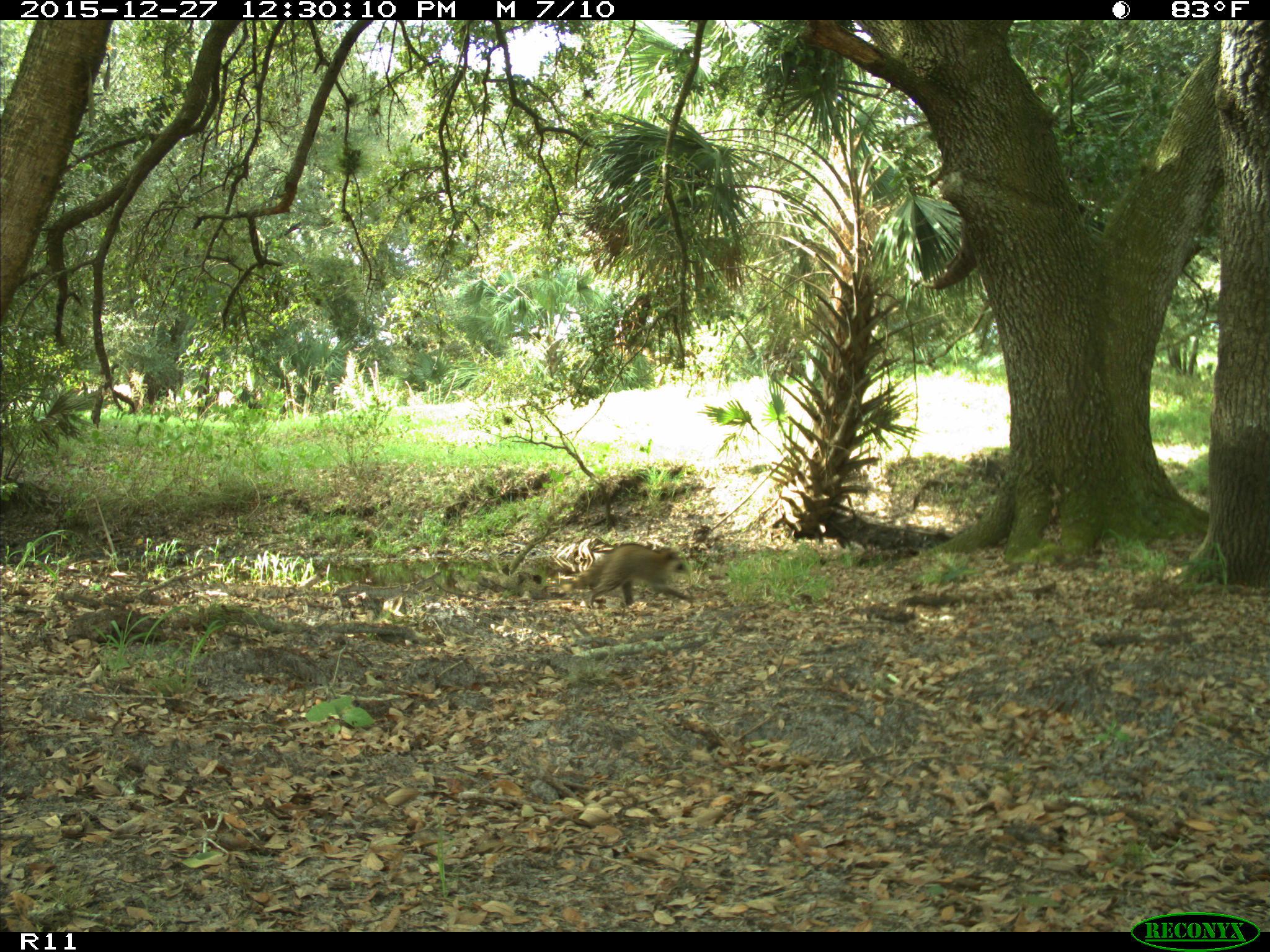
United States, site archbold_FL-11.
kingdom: Animalia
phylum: Chordata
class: Mammalia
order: Carnivora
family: Procyonidae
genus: Procyon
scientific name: Procyon lotor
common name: common raccoon